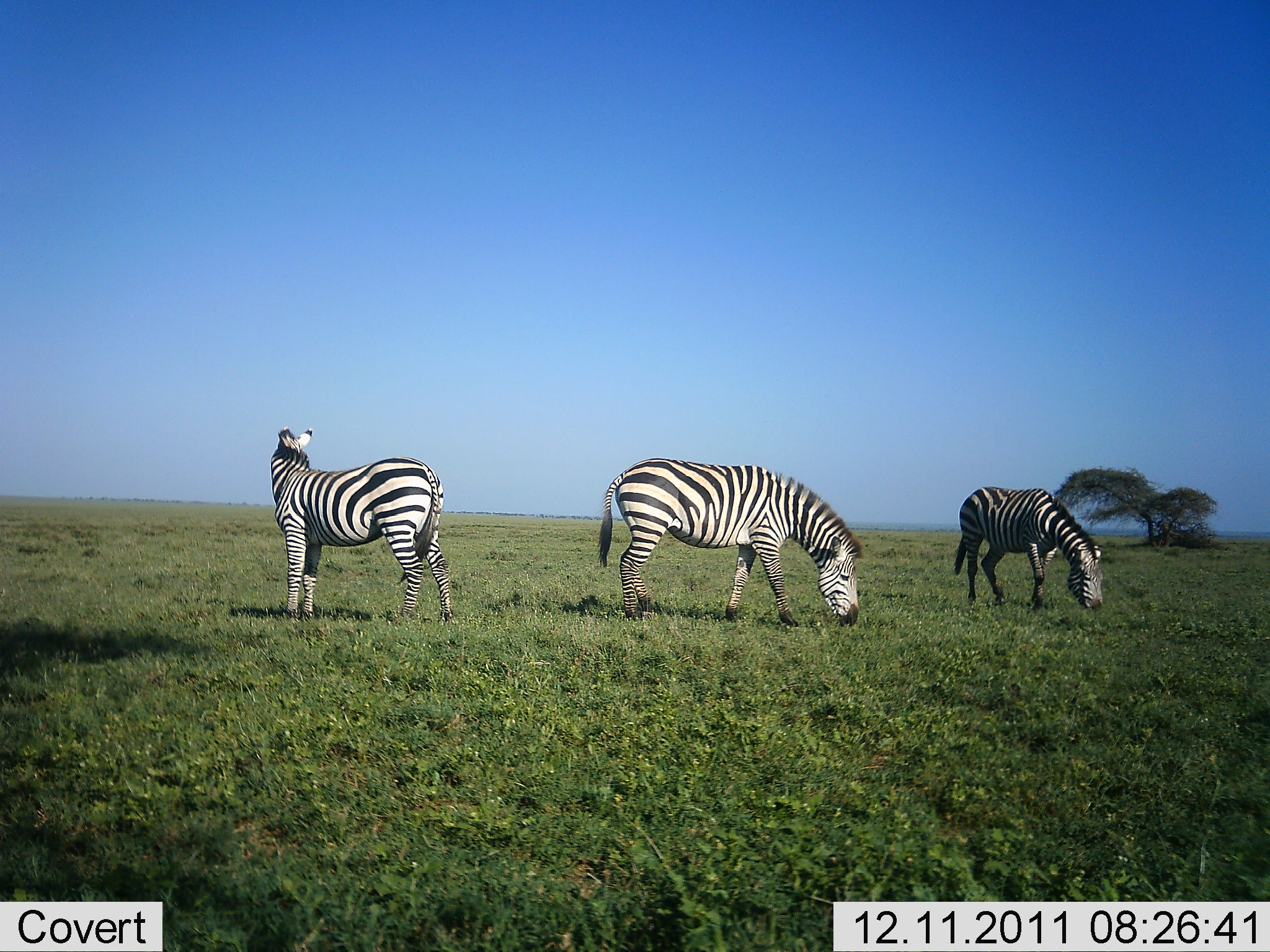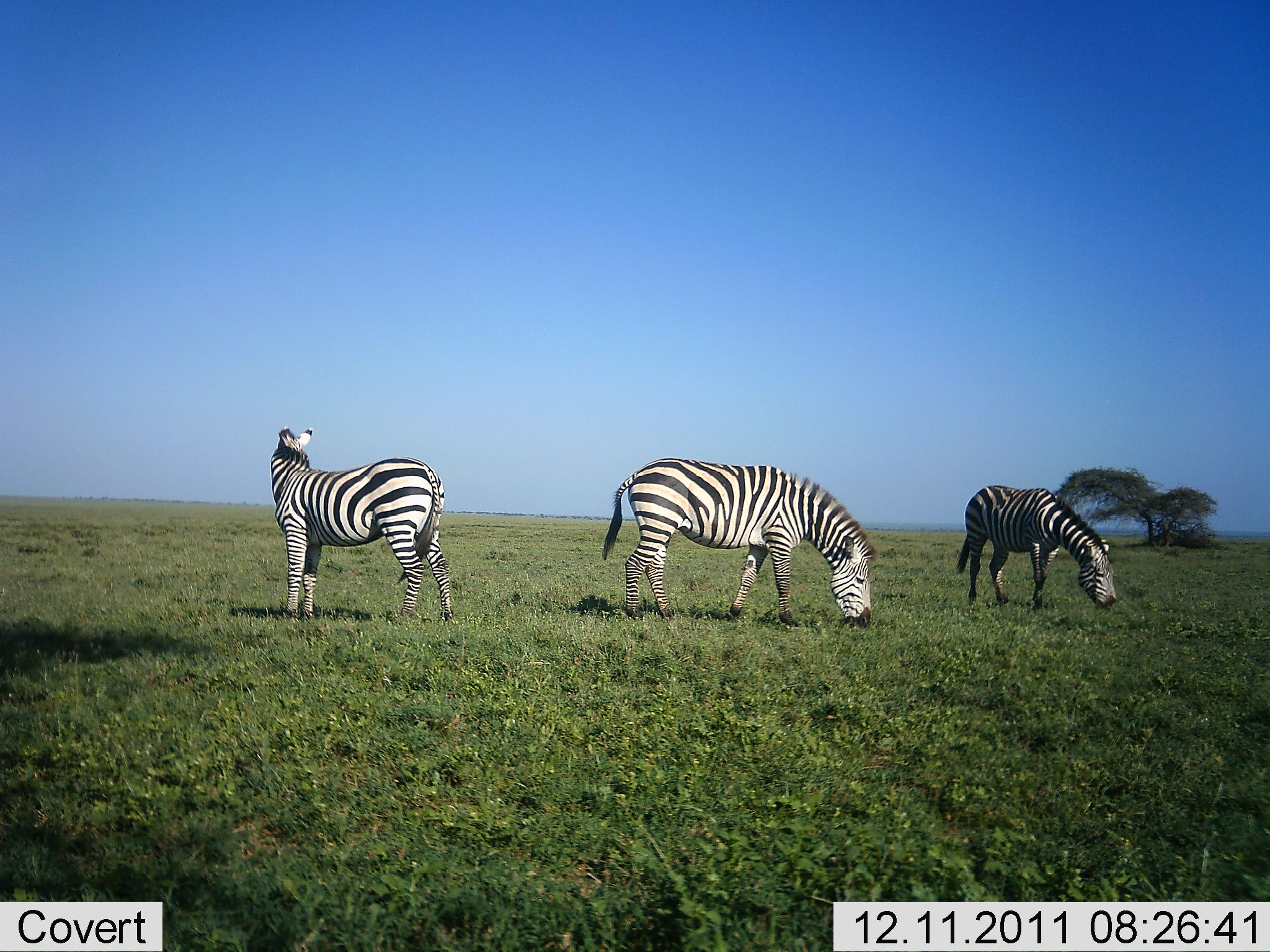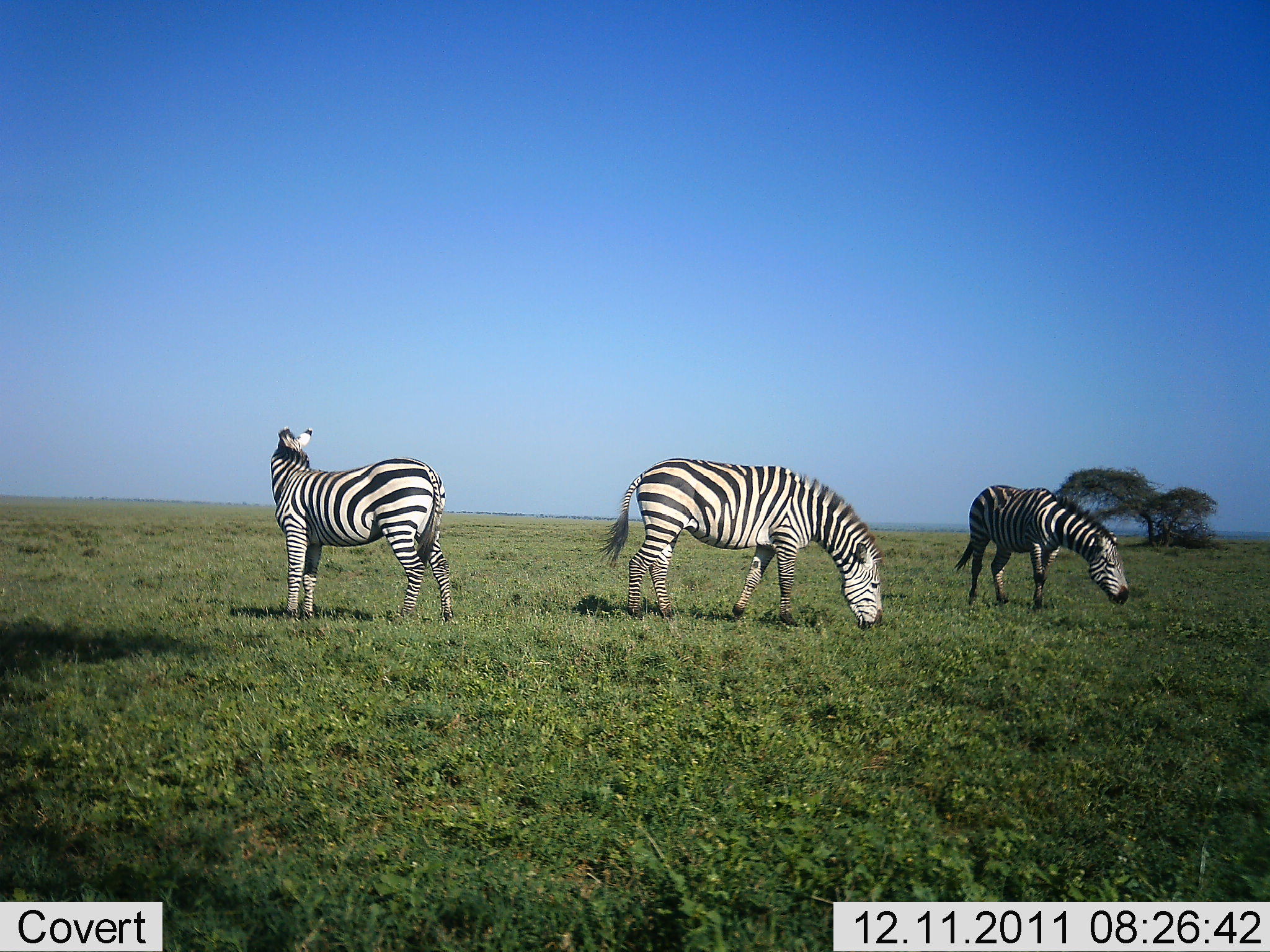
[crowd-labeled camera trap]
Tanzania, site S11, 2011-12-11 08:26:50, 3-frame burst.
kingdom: Animalia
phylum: Chordata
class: Mammalia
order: Perissodactyla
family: Equidae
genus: Equus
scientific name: Equus quagga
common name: plains zebra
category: zebra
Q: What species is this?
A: Zebra (plains zebra) (Equus quagga).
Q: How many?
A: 3.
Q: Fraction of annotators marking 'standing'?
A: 69%.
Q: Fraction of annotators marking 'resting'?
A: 0%.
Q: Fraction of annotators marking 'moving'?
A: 0%.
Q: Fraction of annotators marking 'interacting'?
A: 0%.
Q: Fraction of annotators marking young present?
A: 8%.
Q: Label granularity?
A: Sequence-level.